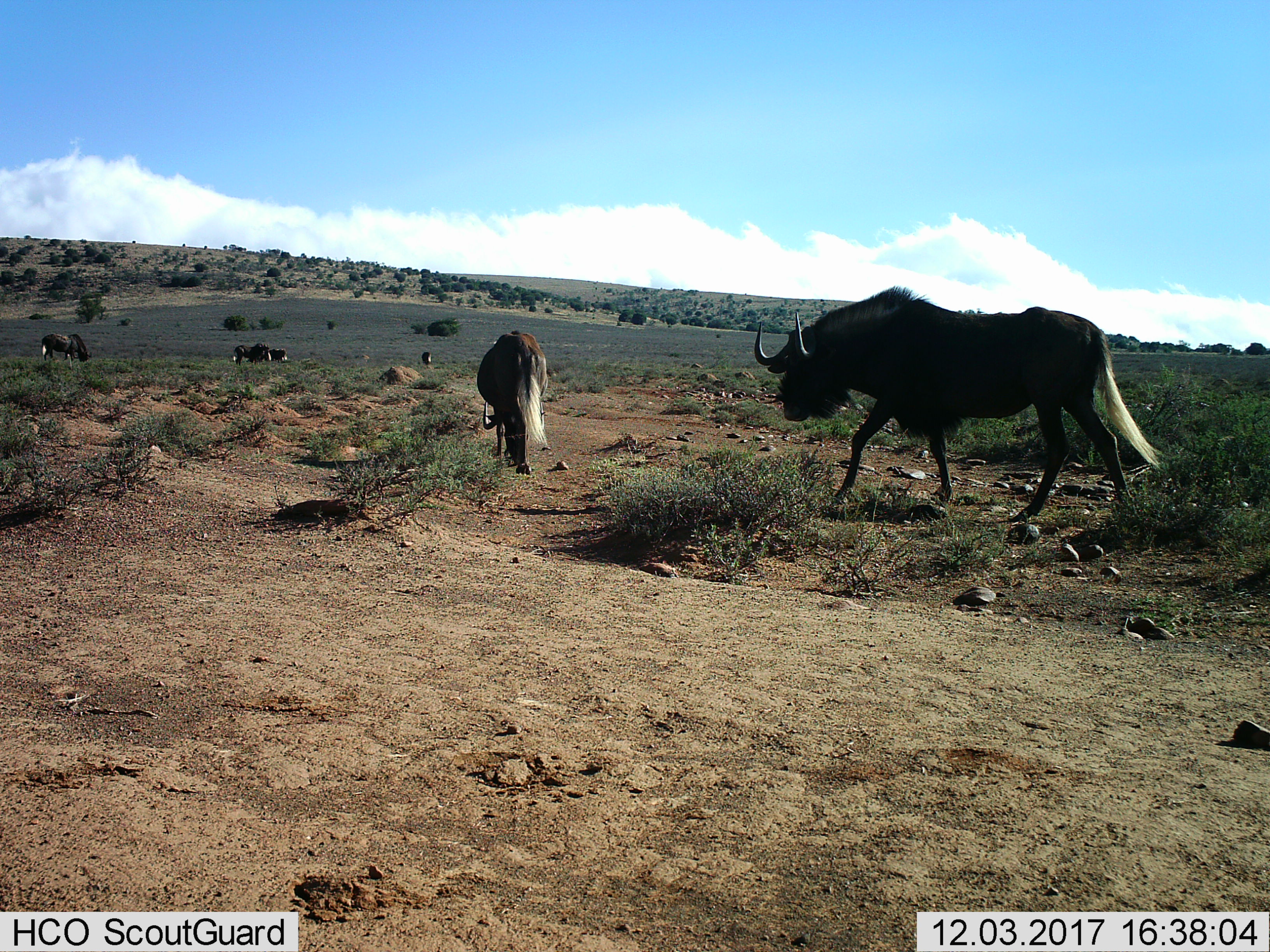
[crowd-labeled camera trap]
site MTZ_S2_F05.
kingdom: Animalia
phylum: Chordata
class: Mammalia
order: Artiodactyla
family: Bovidae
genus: Connochaetes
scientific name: Connochaetes gnou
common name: black wildebeest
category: wildebeestblack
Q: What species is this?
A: Wildebeestblack (black wildebeest) (Connochaetes gnou).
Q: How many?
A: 7.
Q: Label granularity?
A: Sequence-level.